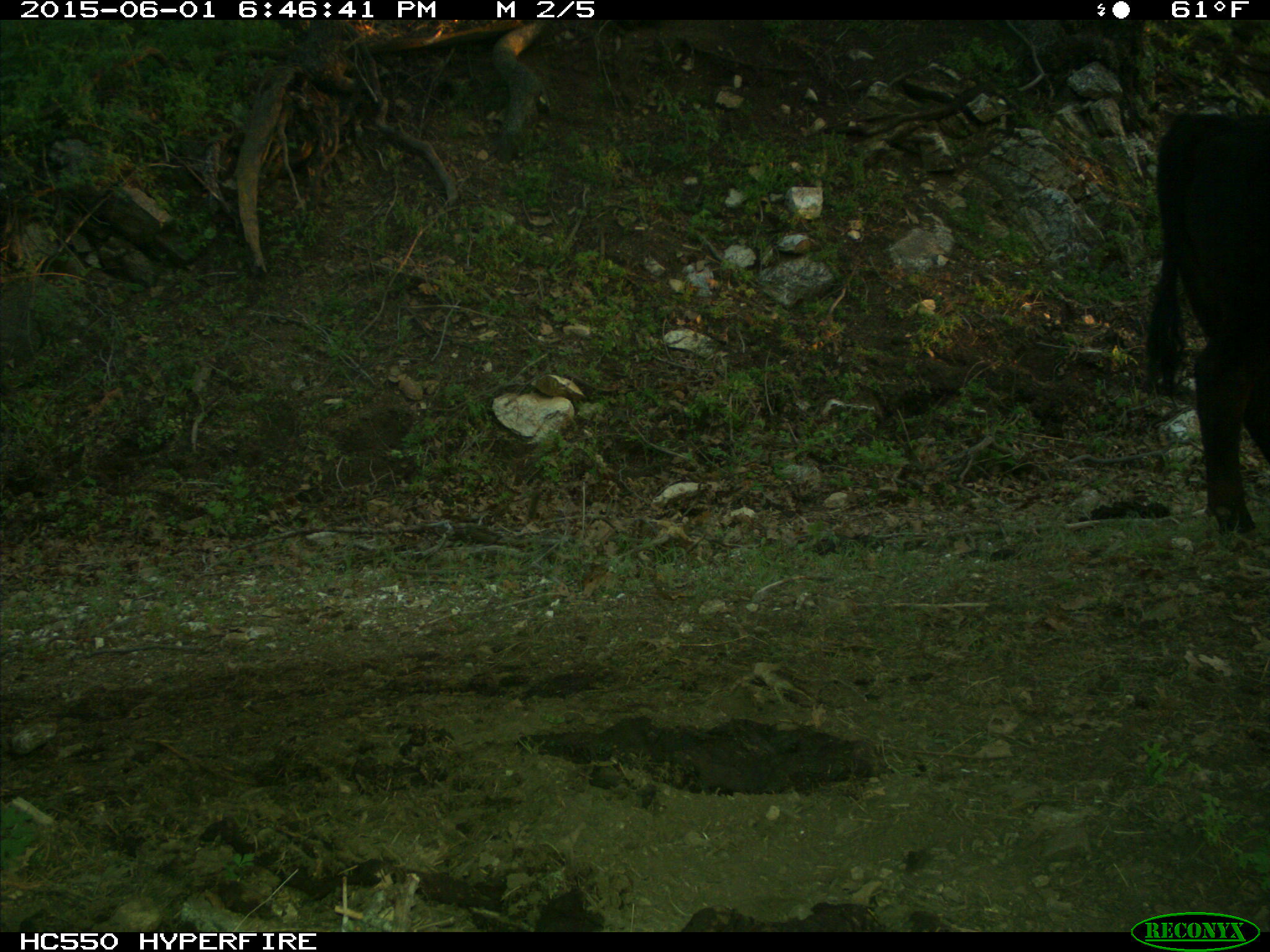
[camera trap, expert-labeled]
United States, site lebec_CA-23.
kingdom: Animalia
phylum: Chordata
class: Mammalia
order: Artiodactyla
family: Bovidae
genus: Bos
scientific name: Bos taurus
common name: domestic cow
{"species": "Bos taurus (domestic cow)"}